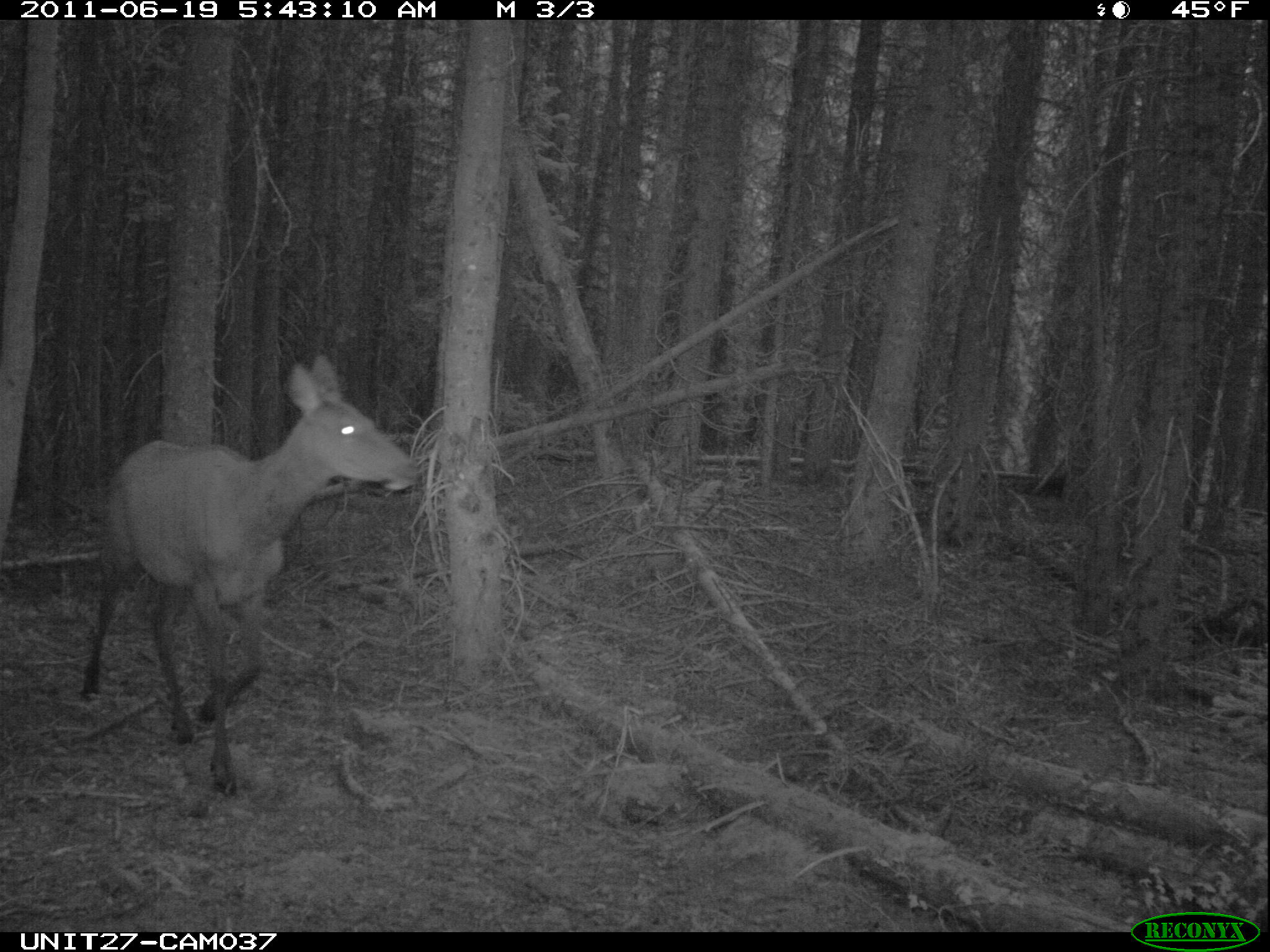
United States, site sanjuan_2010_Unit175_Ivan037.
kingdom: Animalia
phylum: Chordata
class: Mammalia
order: Artiodactyla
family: Cervidae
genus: Cervus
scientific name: Cervus elaphus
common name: red deer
Cervus elaphus (red deer).